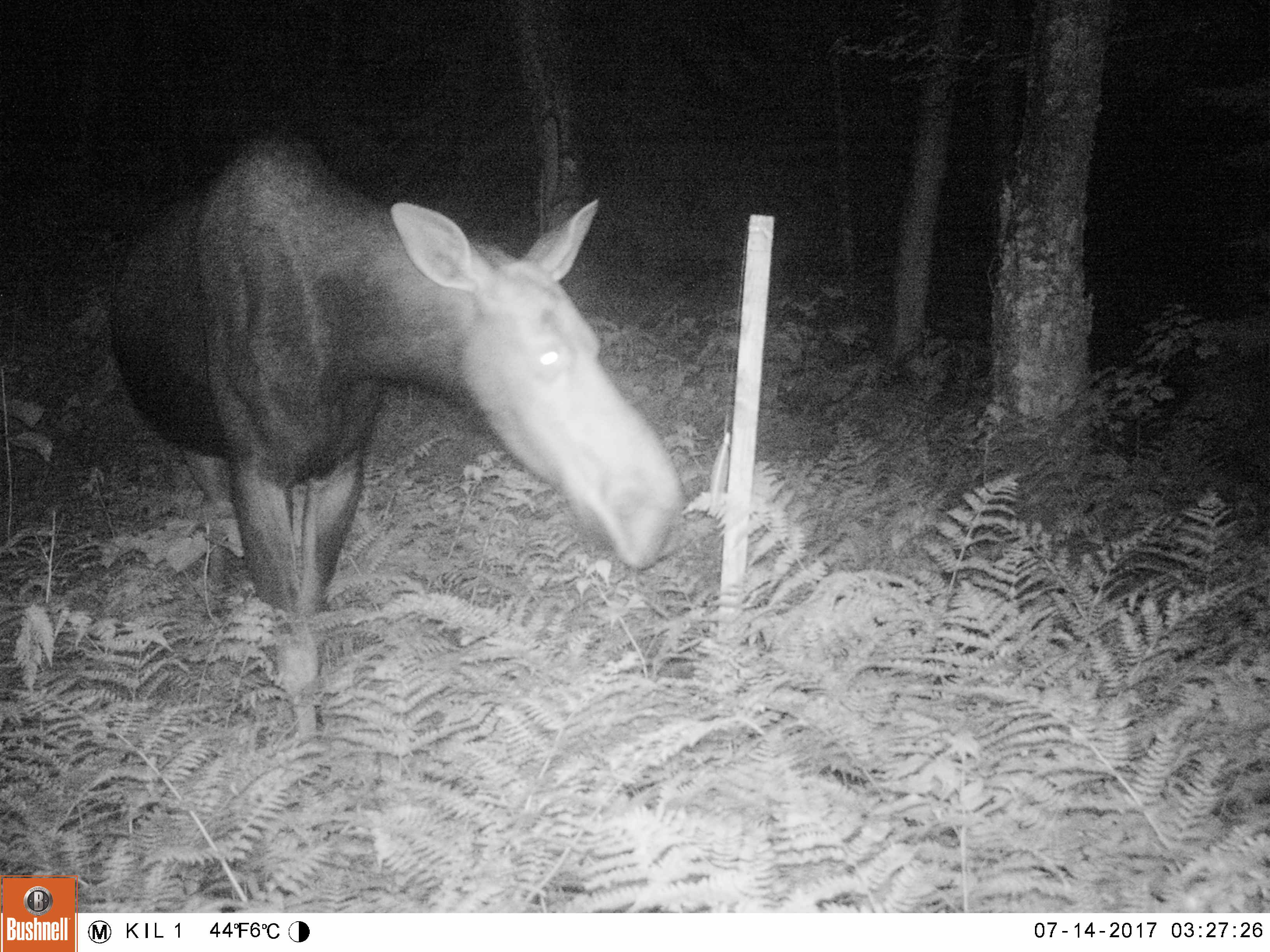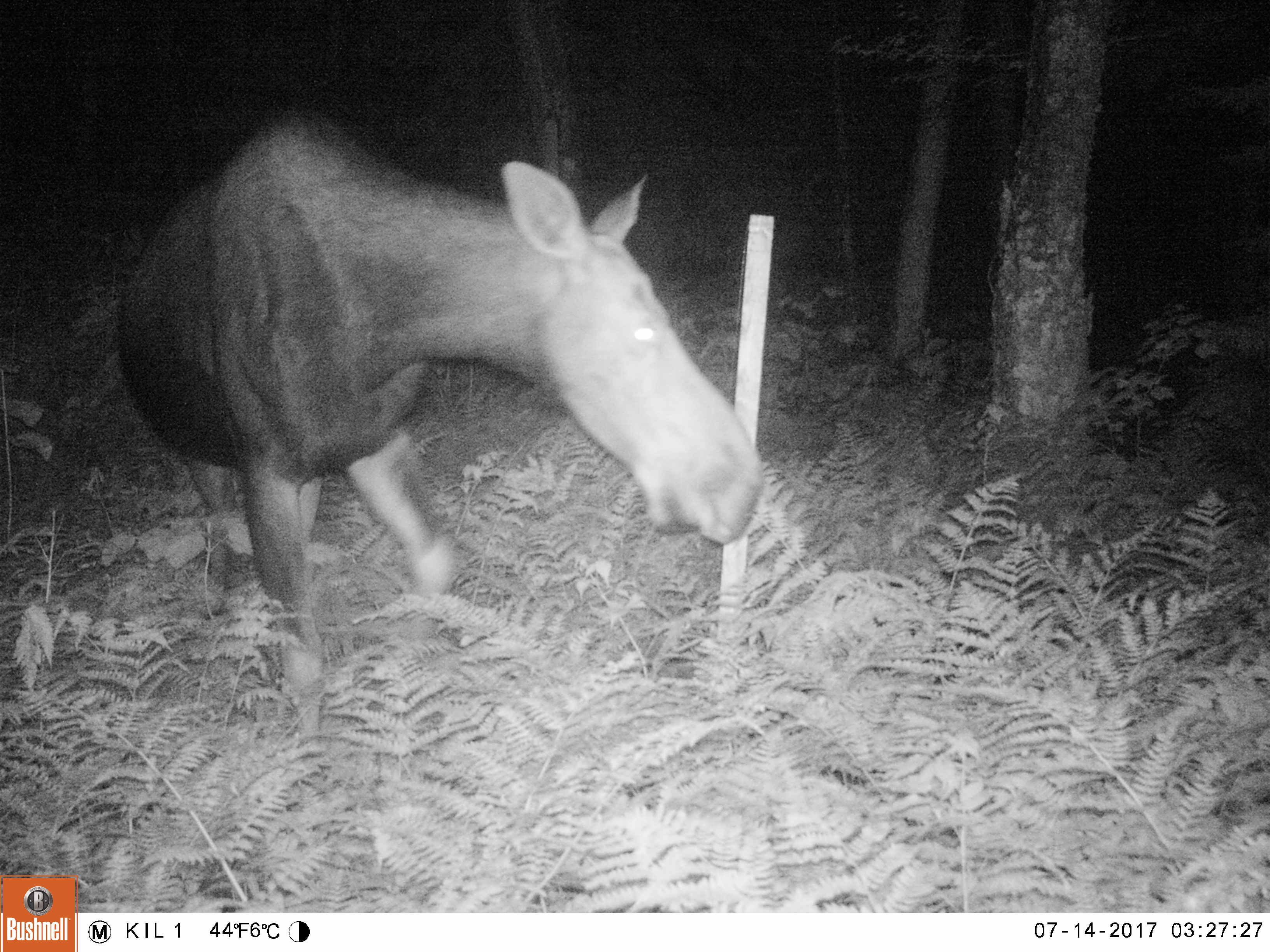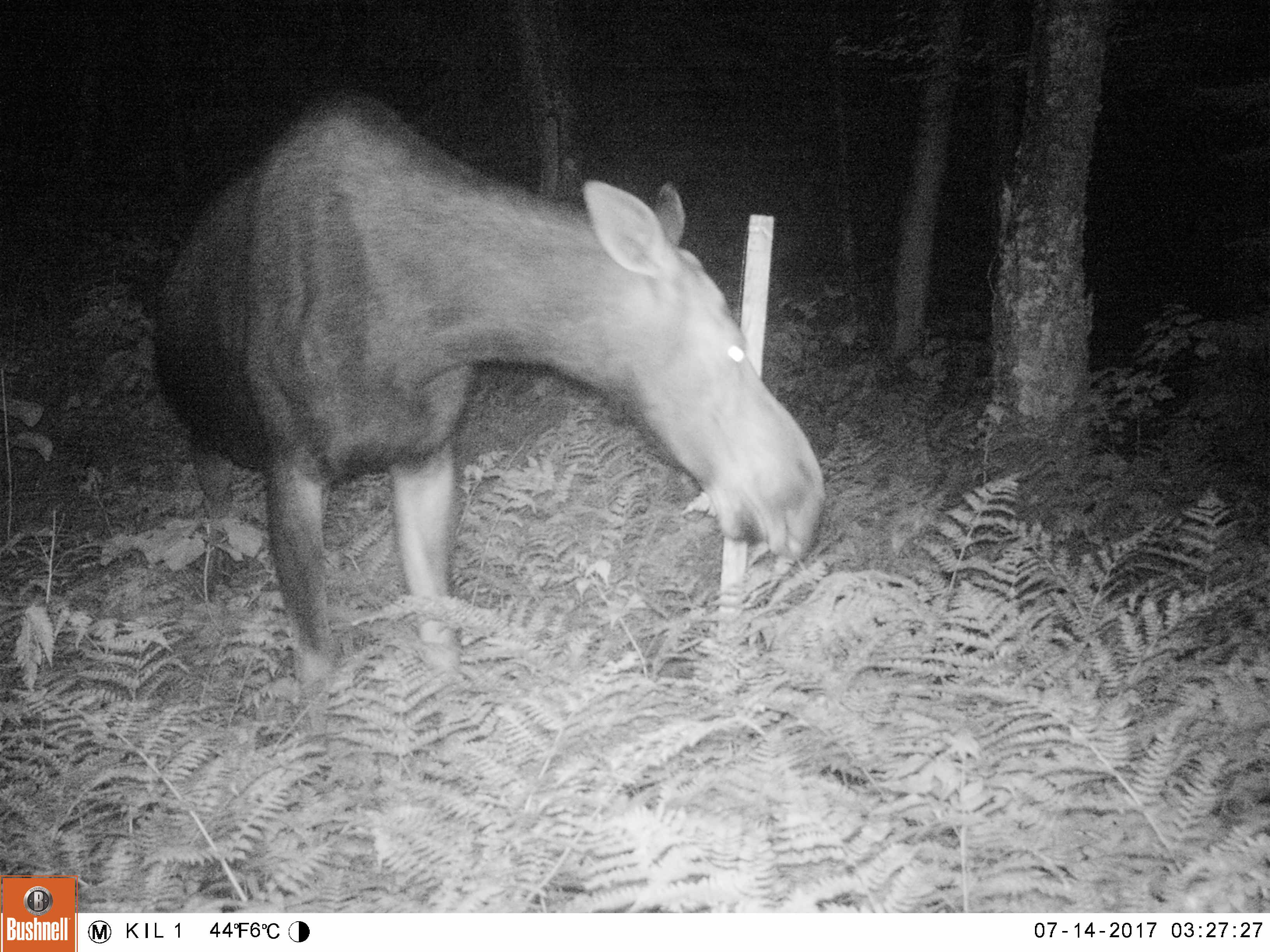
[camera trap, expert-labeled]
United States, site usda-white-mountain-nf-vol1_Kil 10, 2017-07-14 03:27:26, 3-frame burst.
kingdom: Animalia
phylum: Chordata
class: Mammalia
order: Artiodactyla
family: Cervidae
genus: Alces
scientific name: Alces alces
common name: moose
Moose (Alces alces).